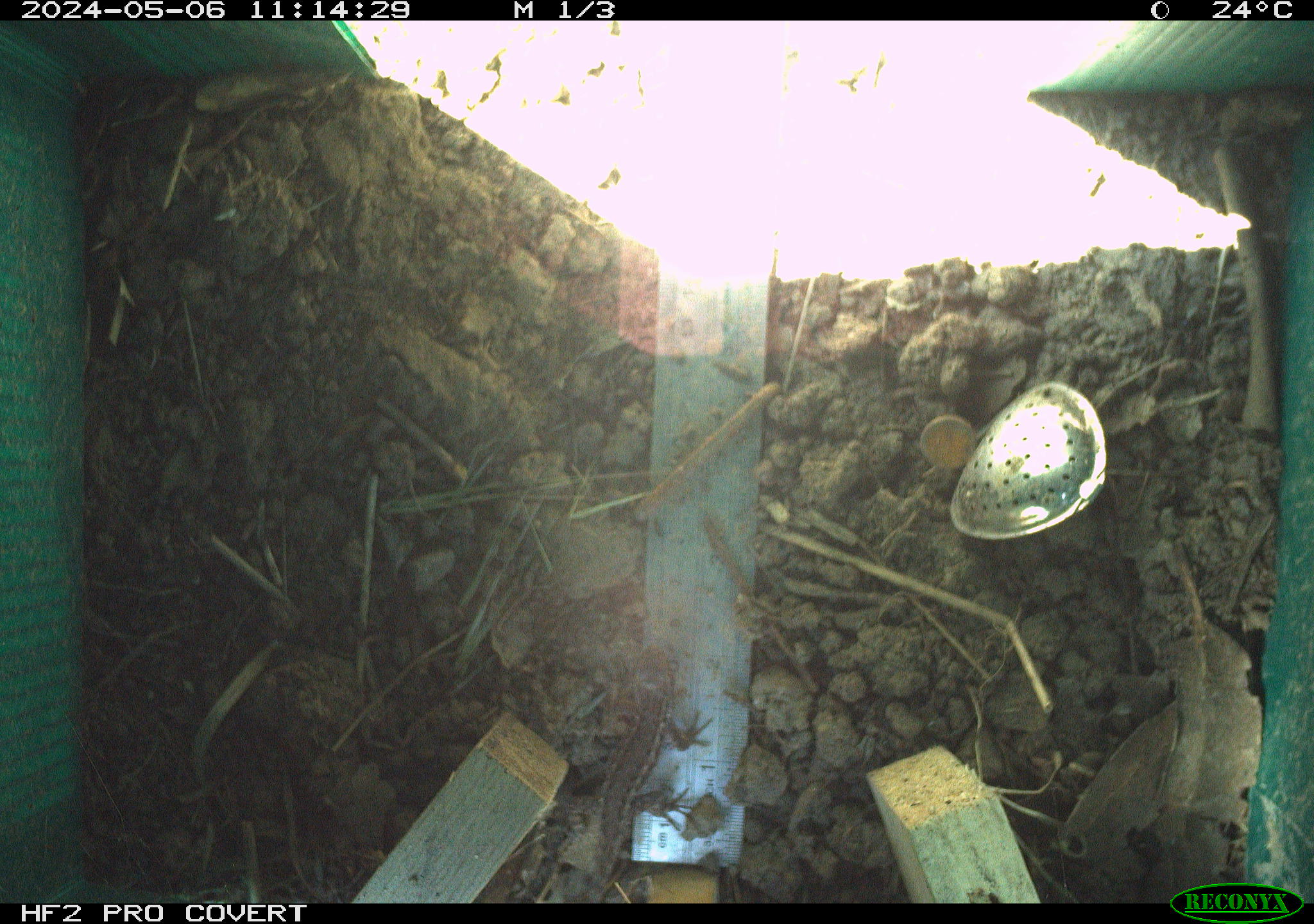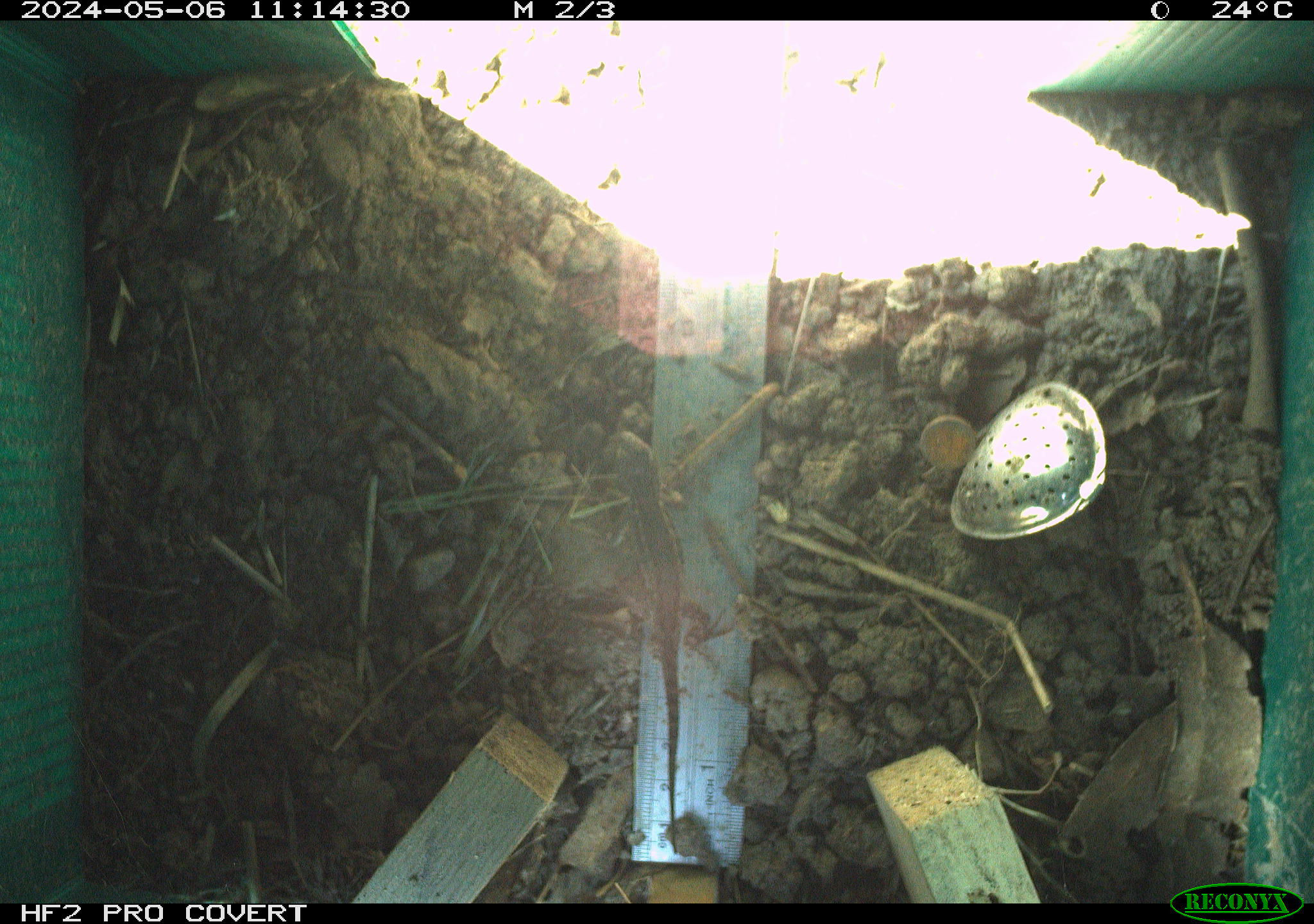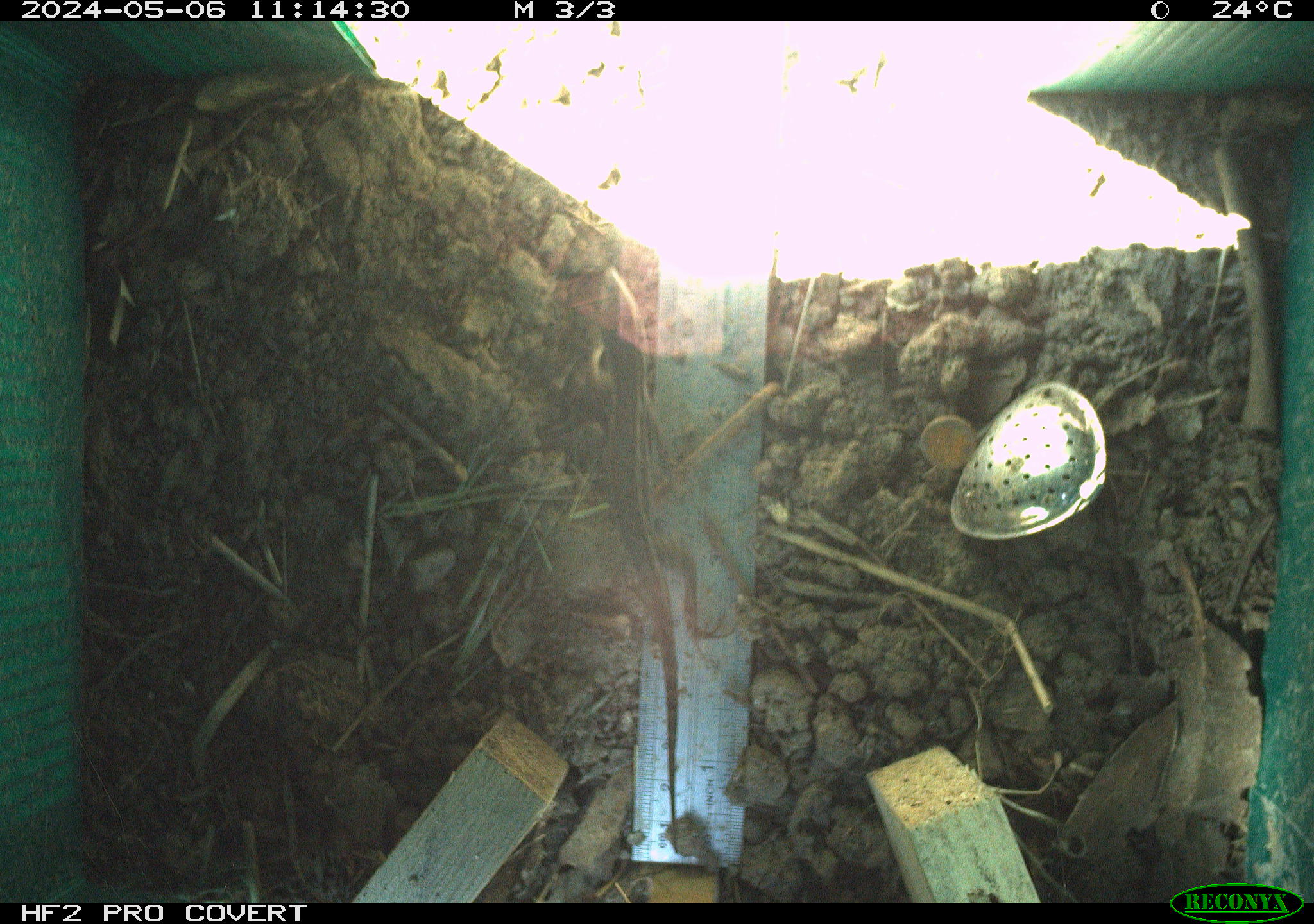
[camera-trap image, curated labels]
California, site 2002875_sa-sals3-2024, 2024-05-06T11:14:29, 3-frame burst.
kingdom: Animalia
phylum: Chordata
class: Reptilia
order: Squamata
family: Phrynosomatidae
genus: Sceloporus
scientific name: Sceloporus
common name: spiny lizards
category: sceloporus species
Sceloporus species (spiny lizards) (Sceloporus).